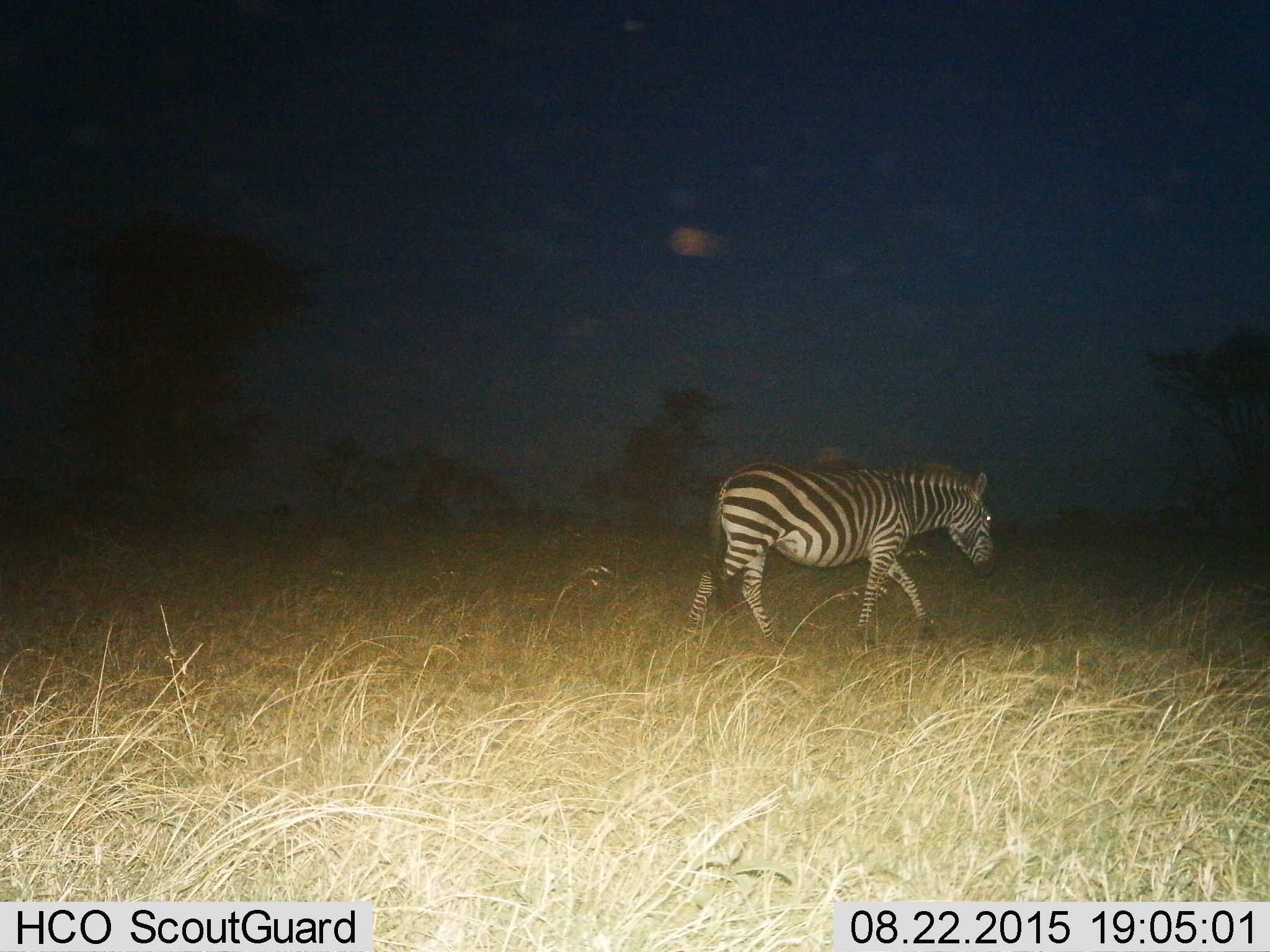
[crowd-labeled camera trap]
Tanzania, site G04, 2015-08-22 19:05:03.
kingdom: Animalia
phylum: Chordata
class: Mammalia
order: Perissodactyla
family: Equidae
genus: Equus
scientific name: Equus quagga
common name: plains zebra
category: zebra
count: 1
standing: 5%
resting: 0%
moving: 95%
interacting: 0%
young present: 0%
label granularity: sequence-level